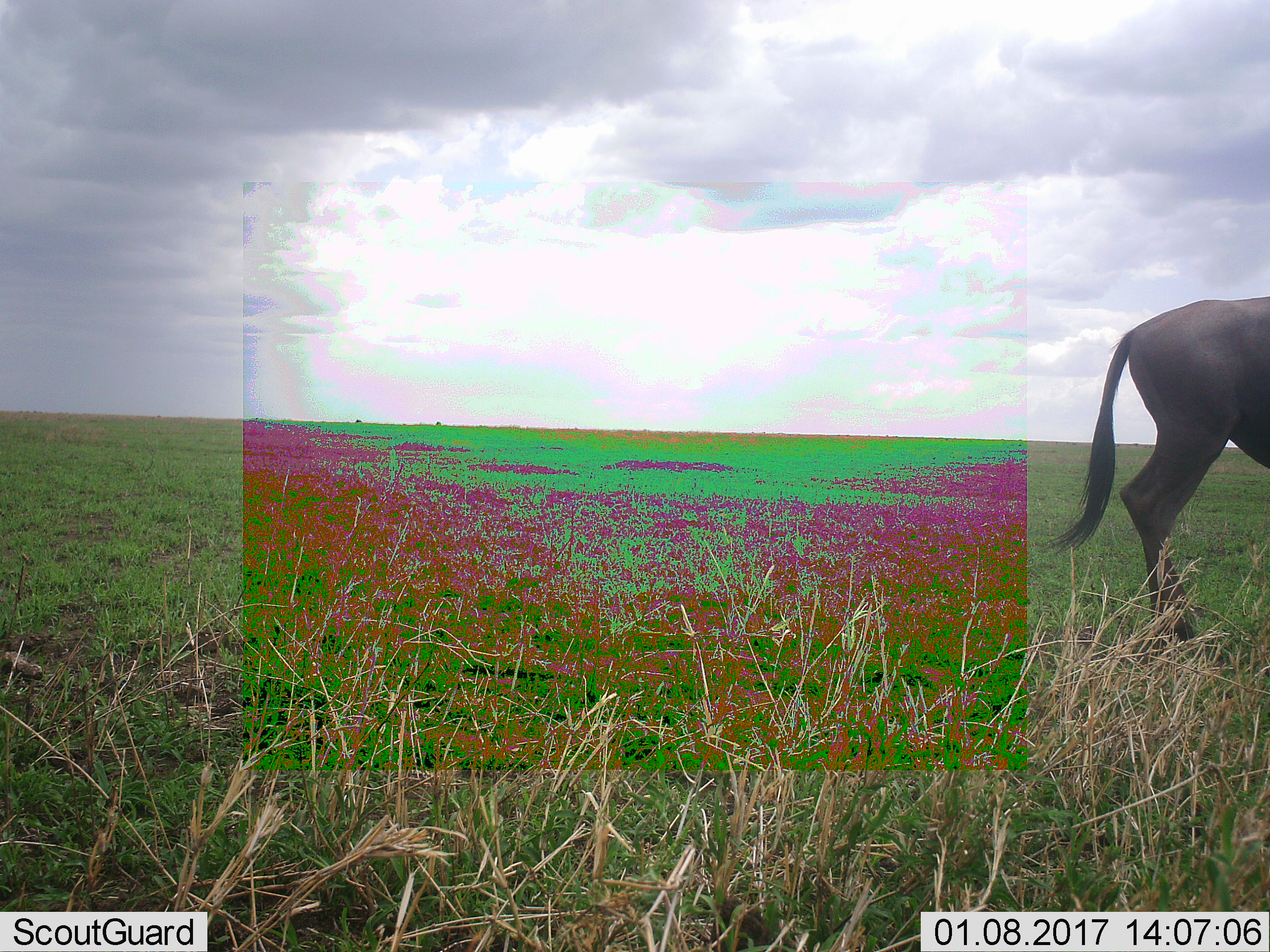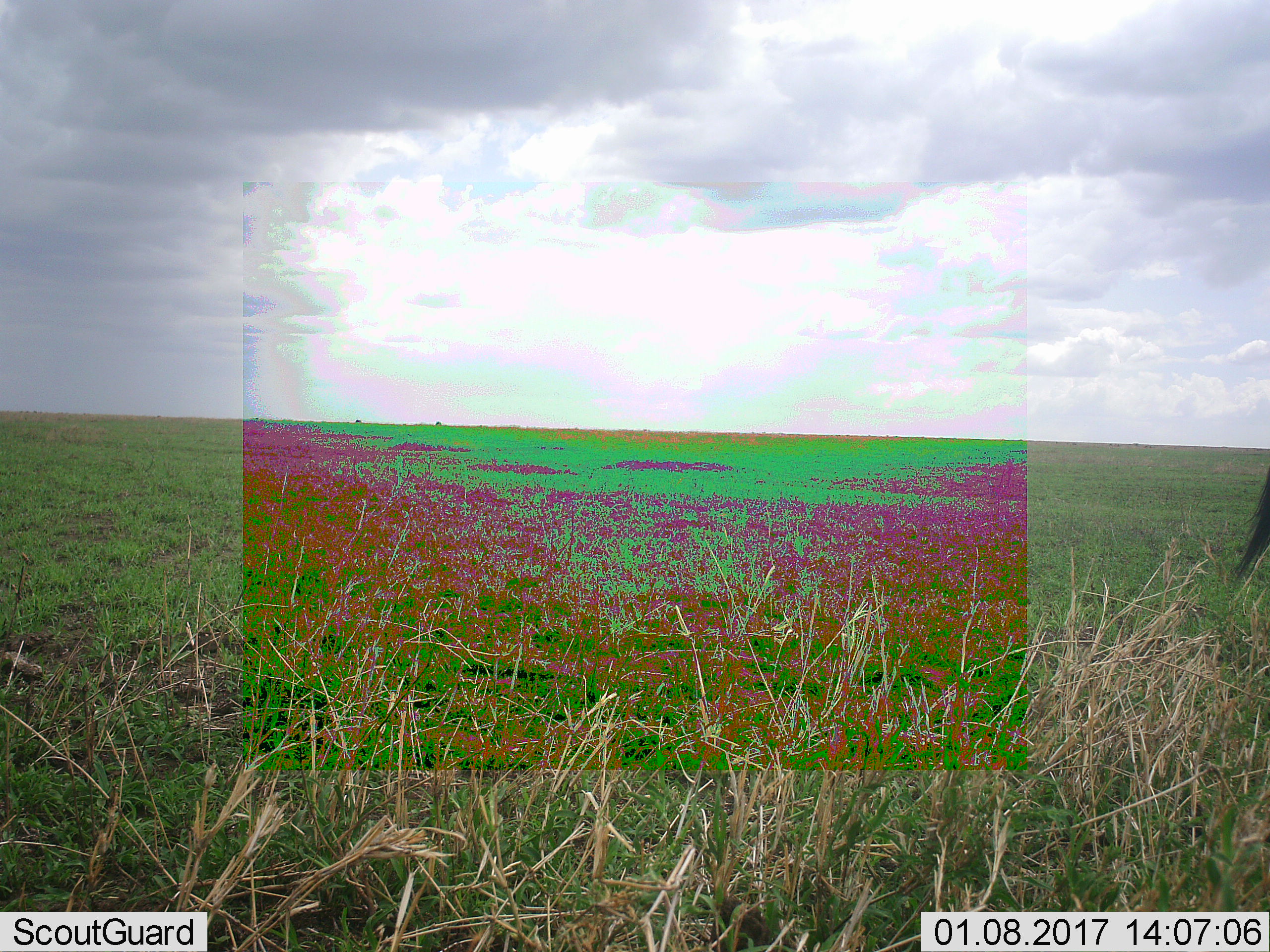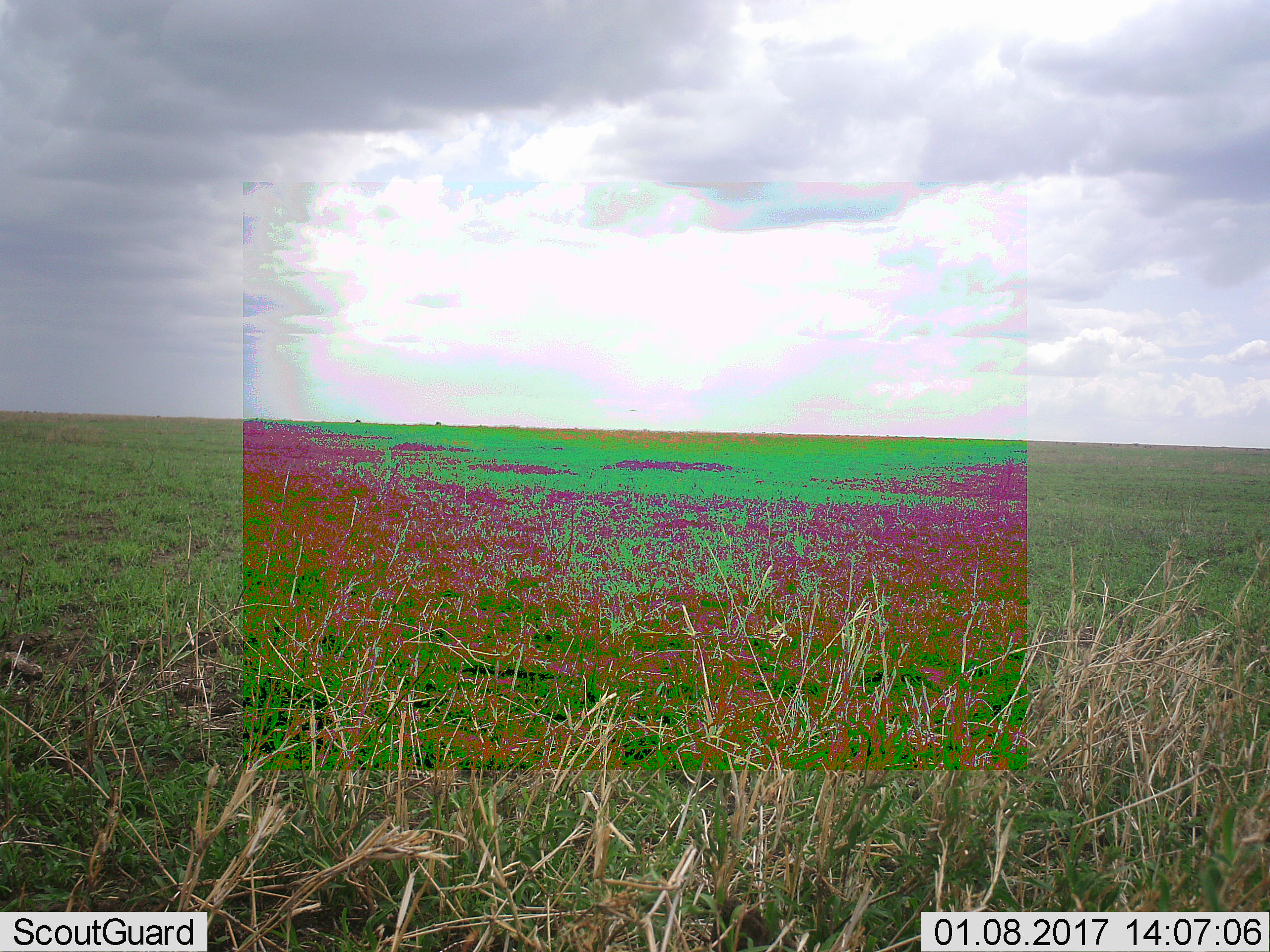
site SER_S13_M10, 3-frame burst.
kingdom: Animalia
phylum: Chordata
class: Mammalia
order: Artiodactyla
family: Bovidae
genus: Connochaetes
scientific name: Connochaetes taurinus taurinus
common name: blue wildebeest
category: wildebeestblue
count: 1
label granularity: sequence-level